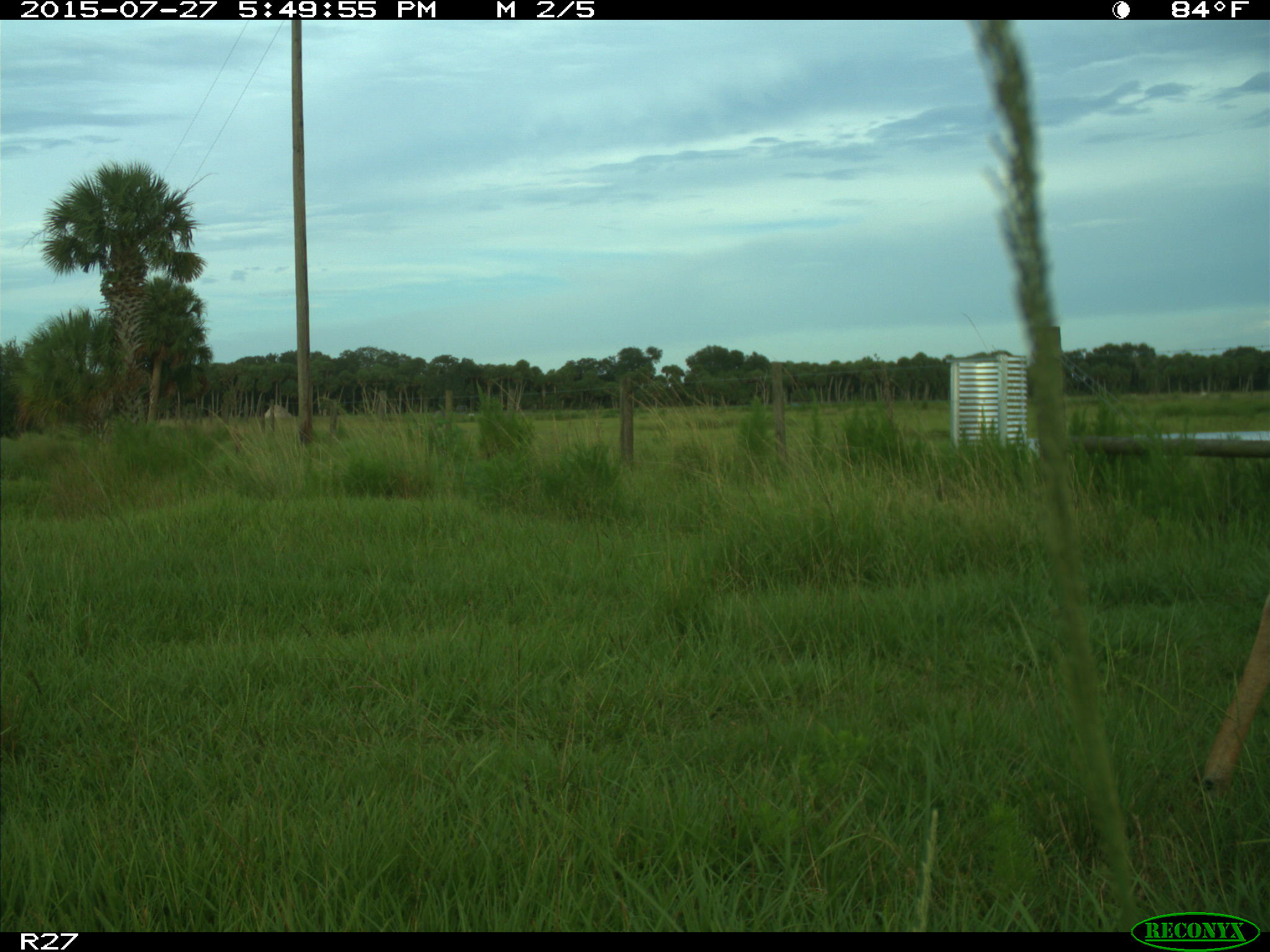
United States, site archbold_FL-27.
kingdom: Animalia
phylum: Chordata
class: Mammalia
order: Artiodactyla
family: Cervidae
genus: Odocoileus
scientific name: Odocoileus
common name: deer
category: unidentified deer